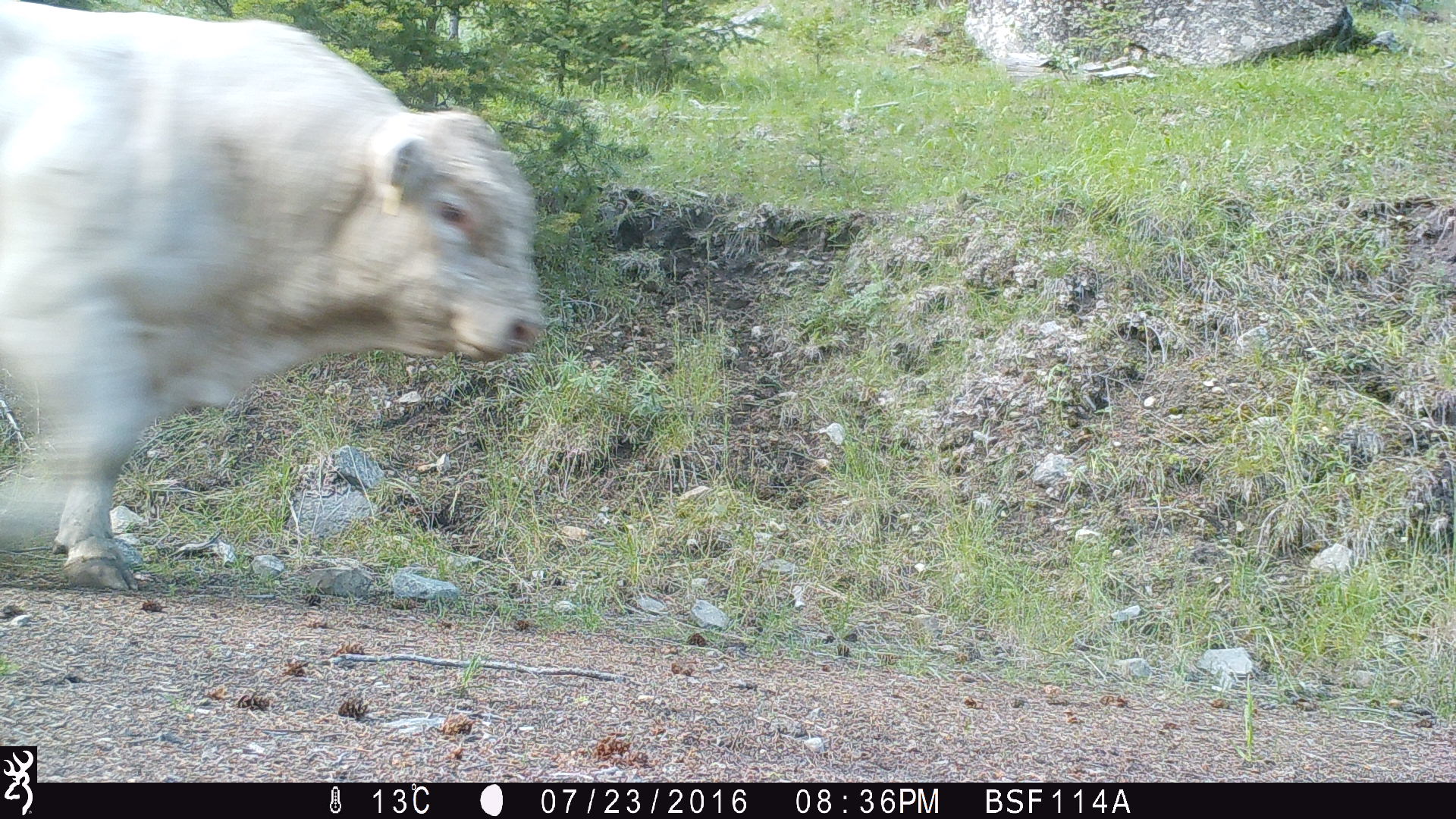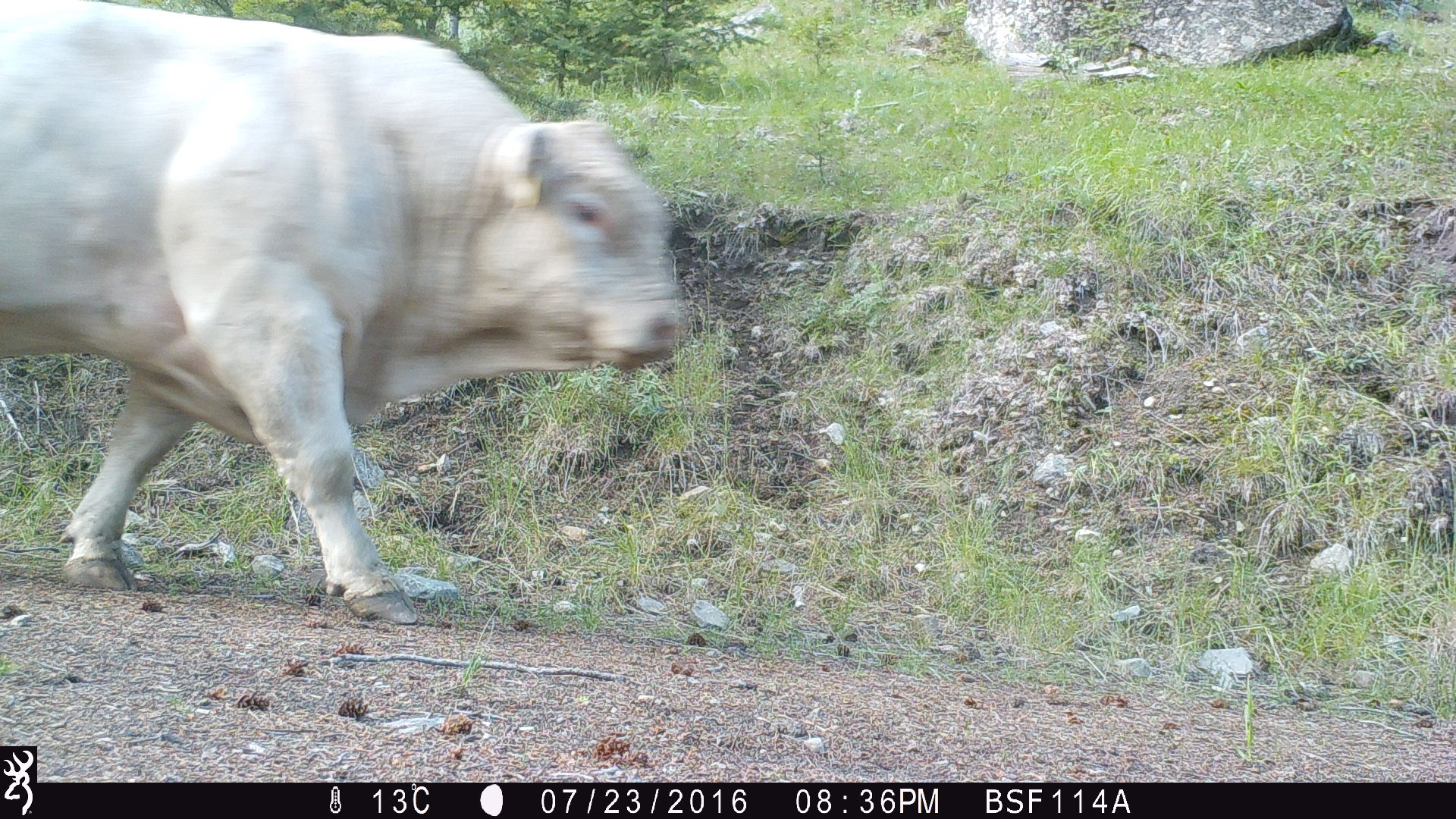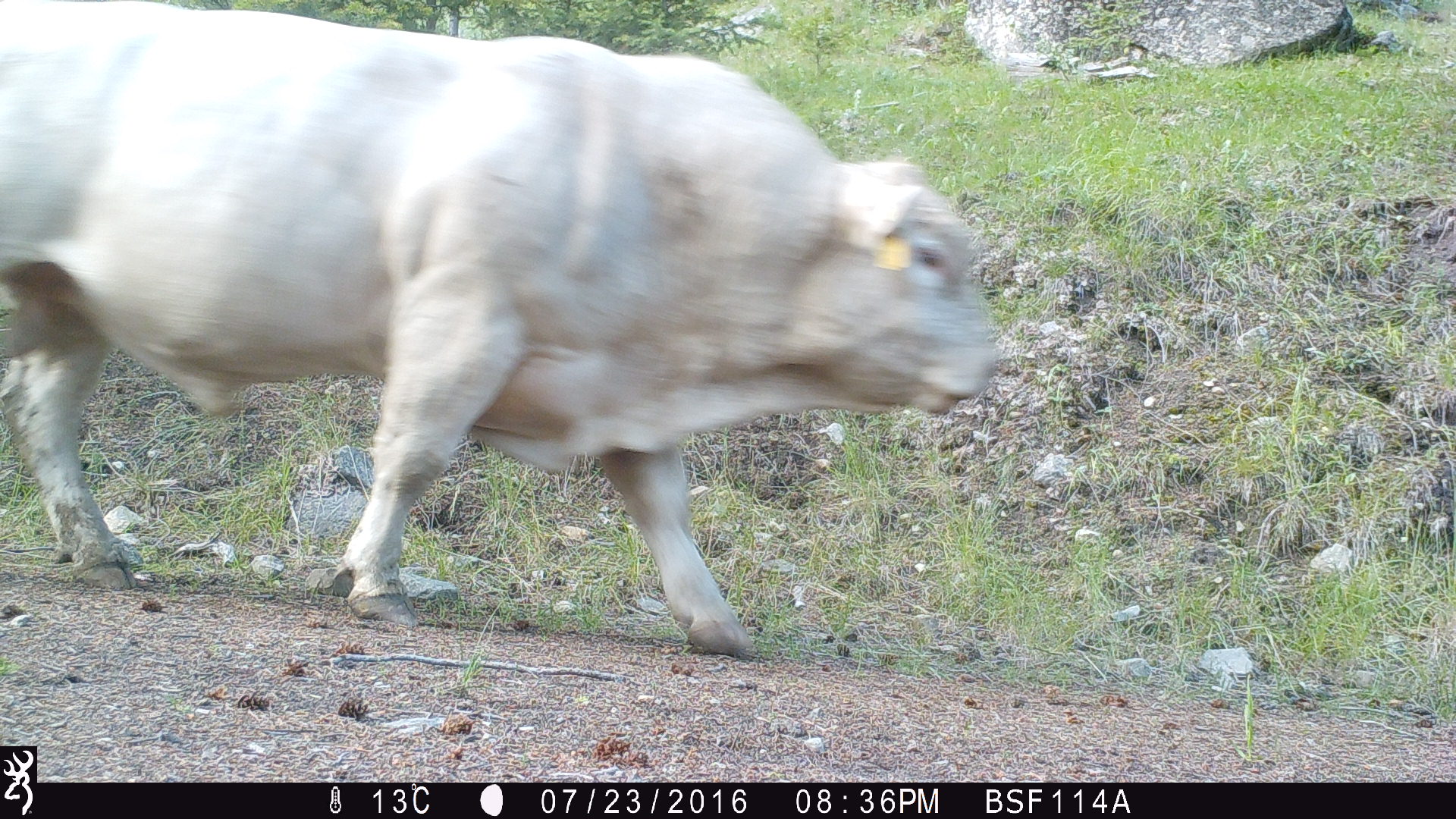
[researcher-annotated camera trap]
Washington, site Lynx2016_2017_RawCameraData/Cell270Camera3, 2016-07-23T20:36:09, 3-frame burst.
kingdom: Animalia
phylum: Chordata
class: Mammalia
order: Artiodactyla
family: Bovidae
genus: Bos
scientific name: Bos taurus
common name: domestic cattle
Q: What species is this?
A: Domestic cattle (Bos taurus).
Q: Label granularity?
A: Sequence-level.